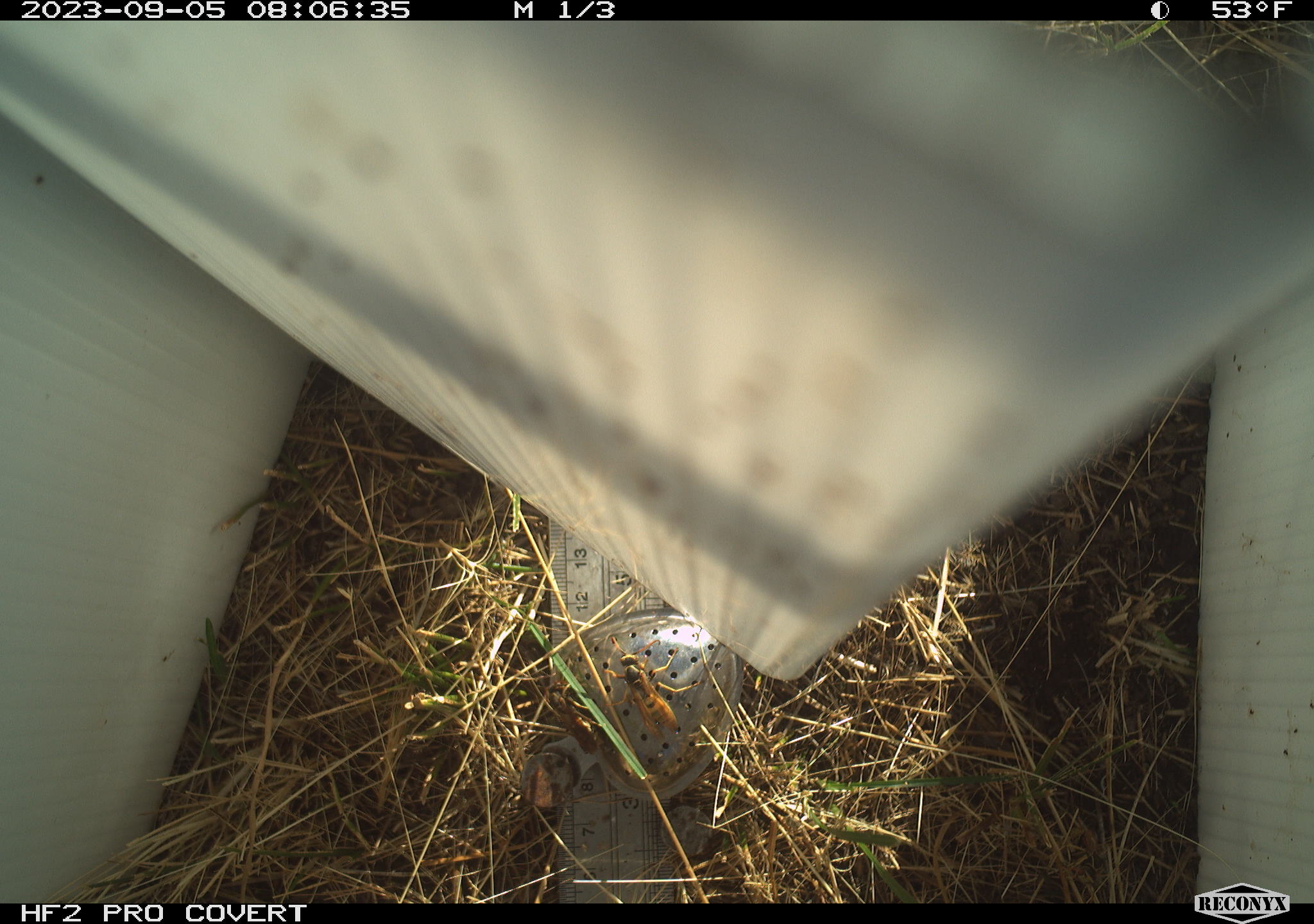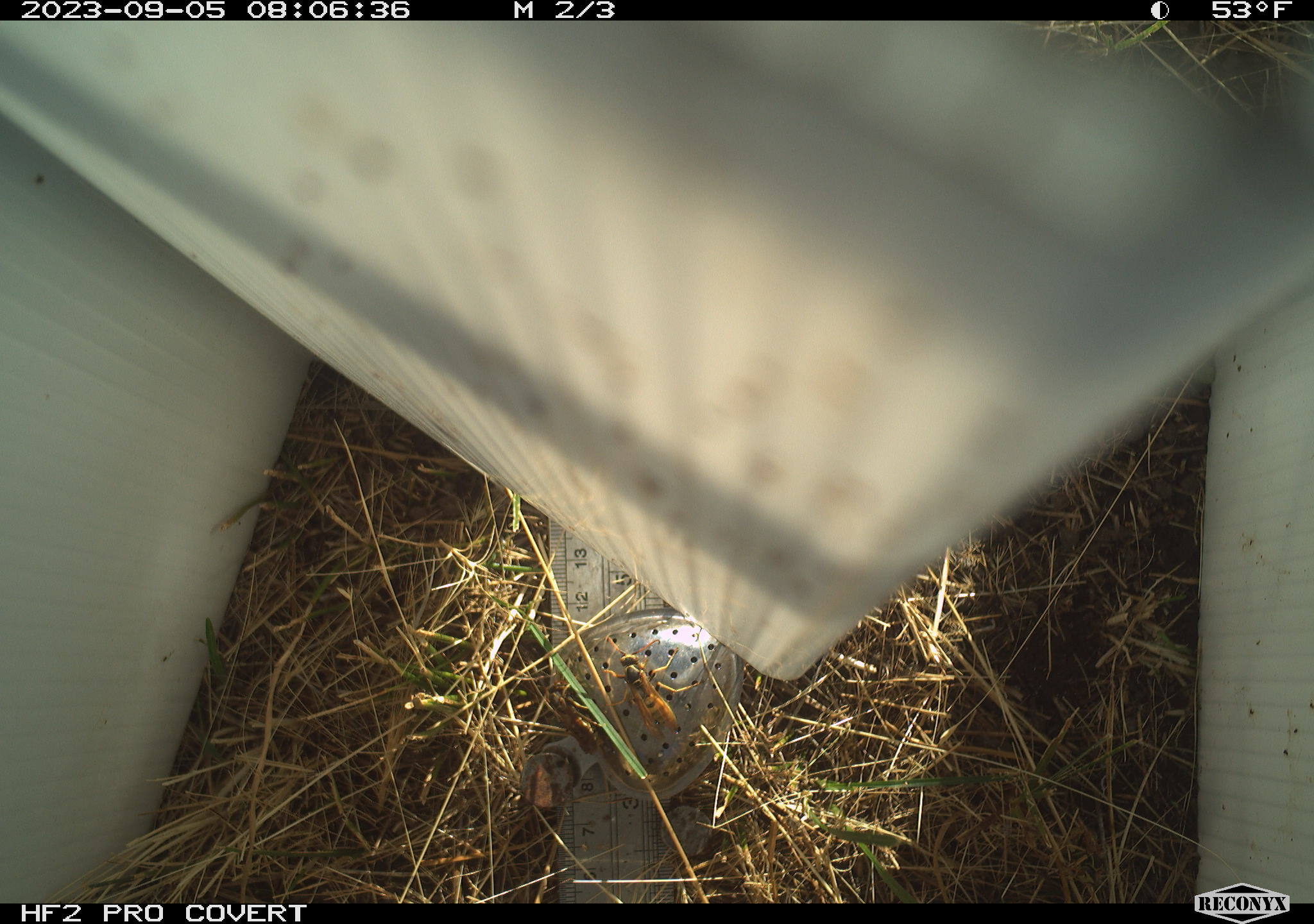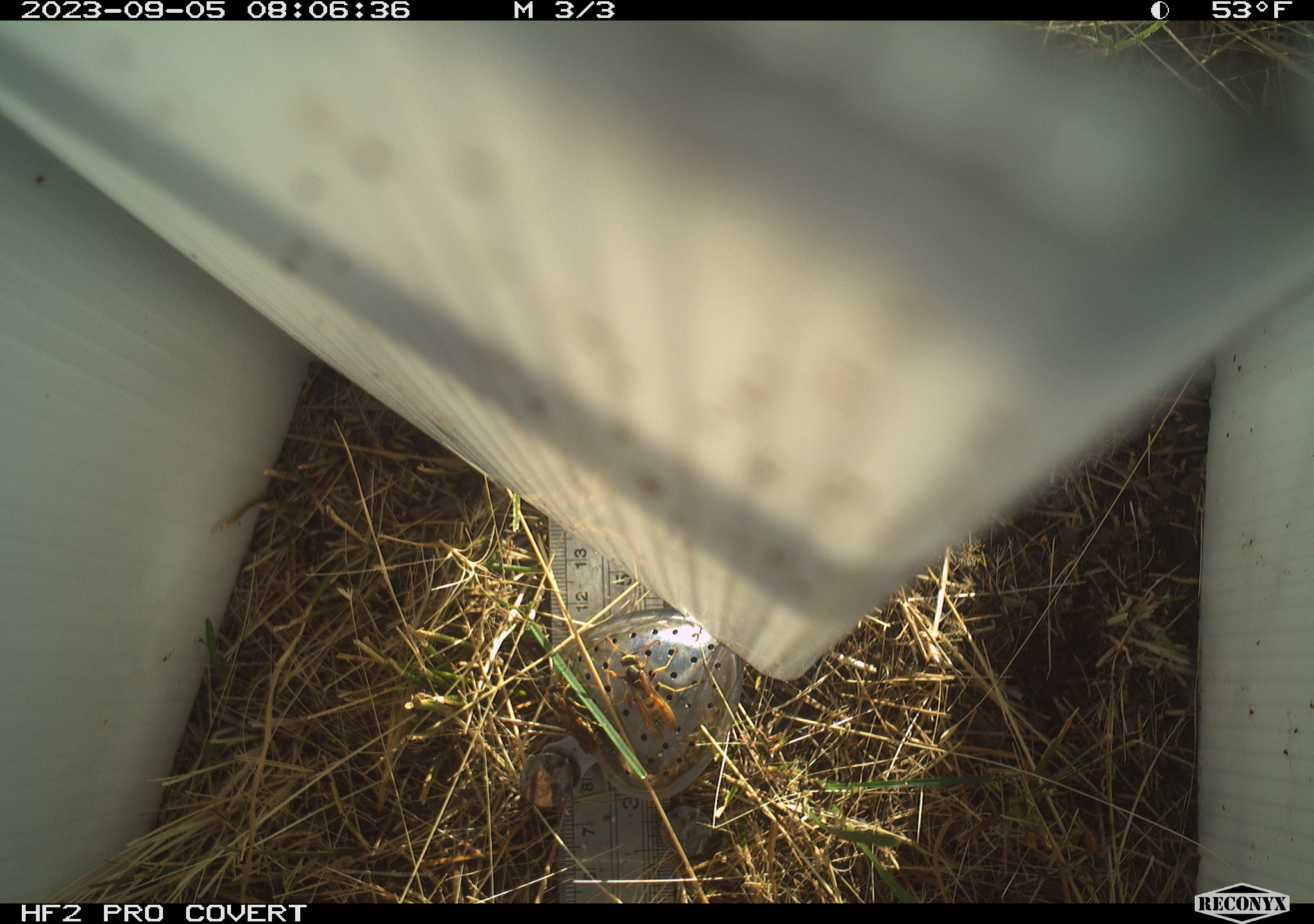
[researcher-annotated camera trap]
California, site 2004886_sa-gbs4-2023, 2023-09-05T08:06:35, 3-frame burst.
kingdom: Animalia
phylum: Arthropoda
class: Insecta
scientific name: Insecta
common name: insect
Insect (Insecta).